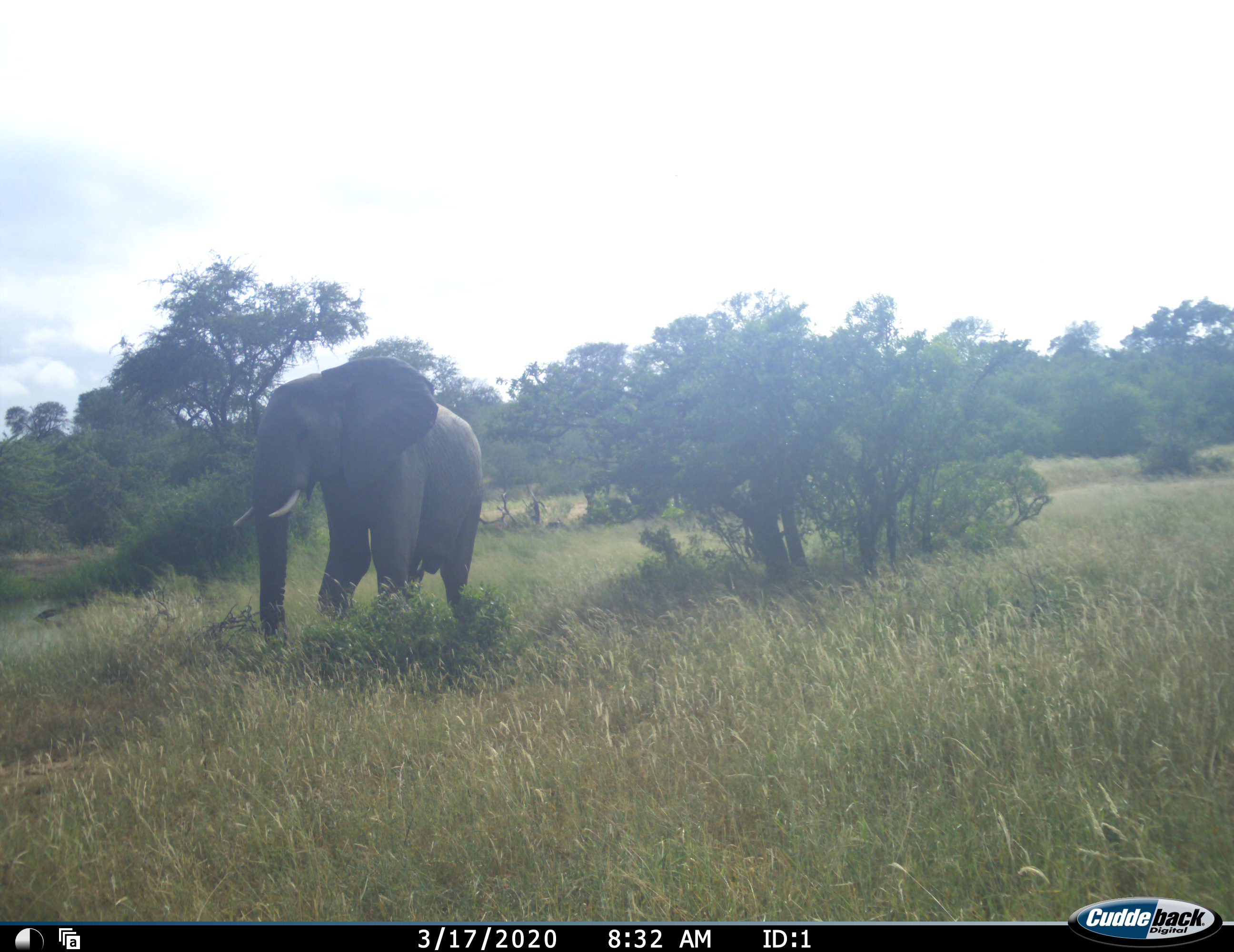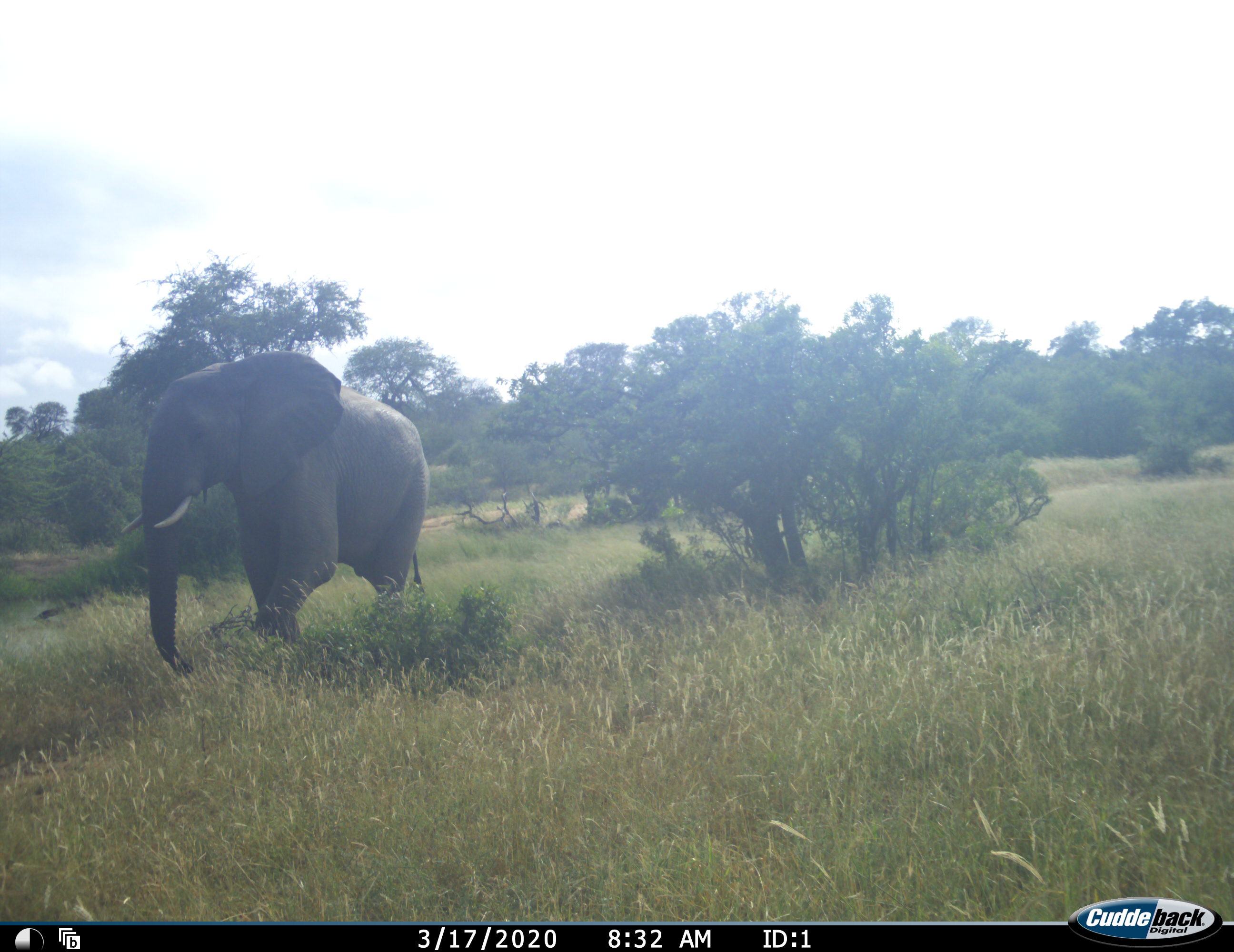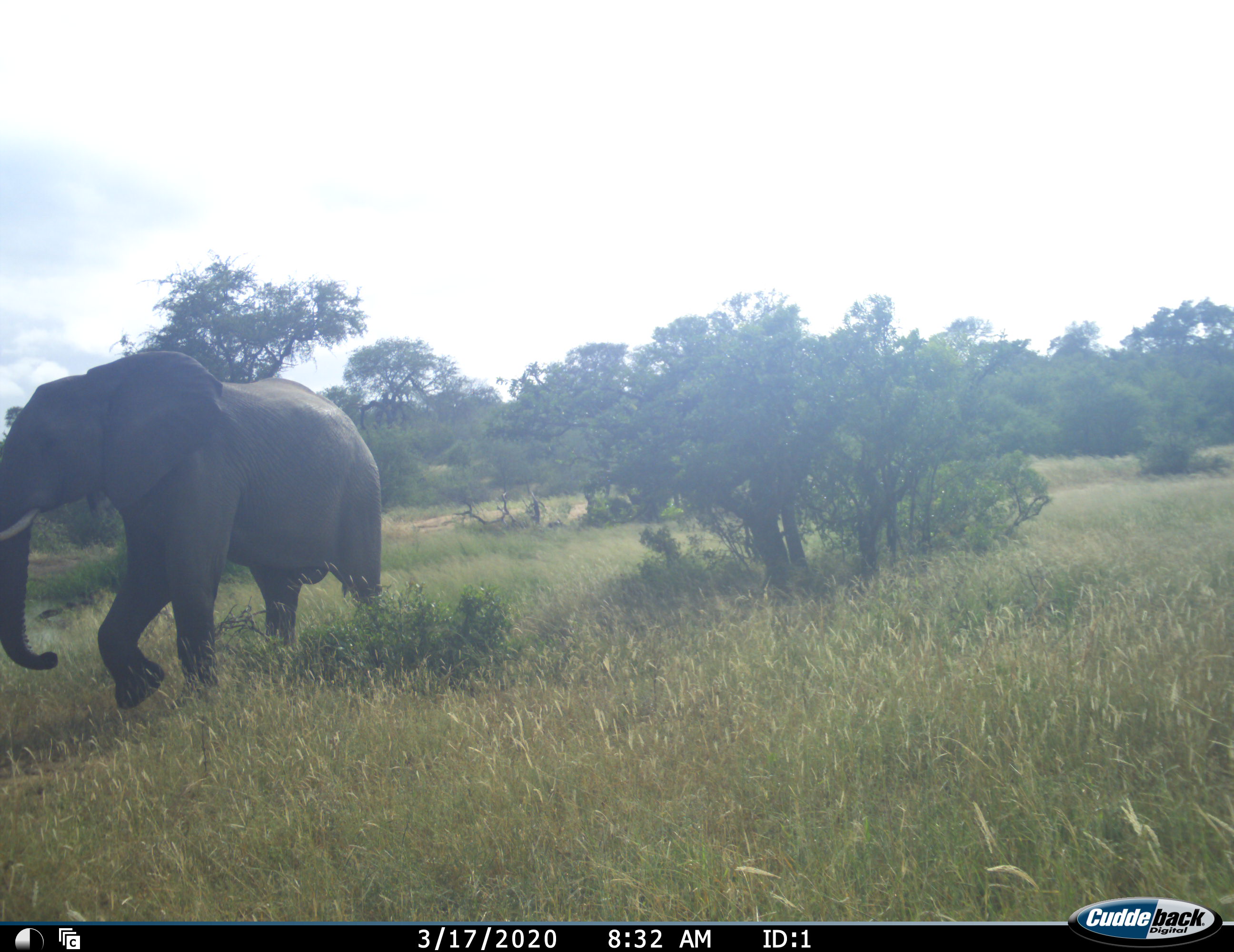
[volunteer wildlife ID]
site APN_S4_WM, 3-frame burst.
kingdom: Animalia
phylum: Chordata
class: Mammalia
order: Proboscidea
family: Elephantidae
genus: Loxodonta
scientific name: Loxodonta africana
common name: african bush elephant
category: elephant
Elephant (african bush elephant) (Loxodonta africana), count 1. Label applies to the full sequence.